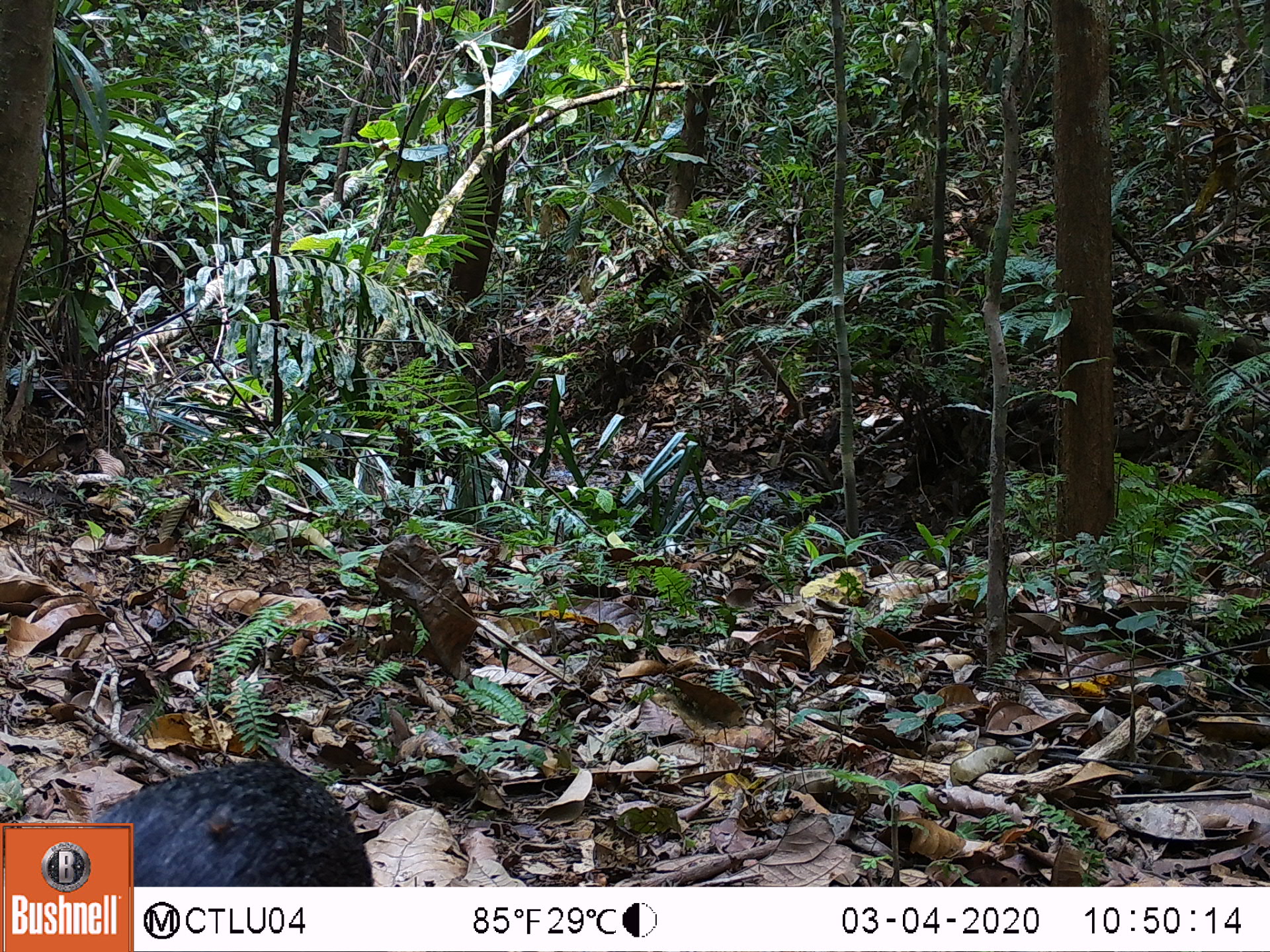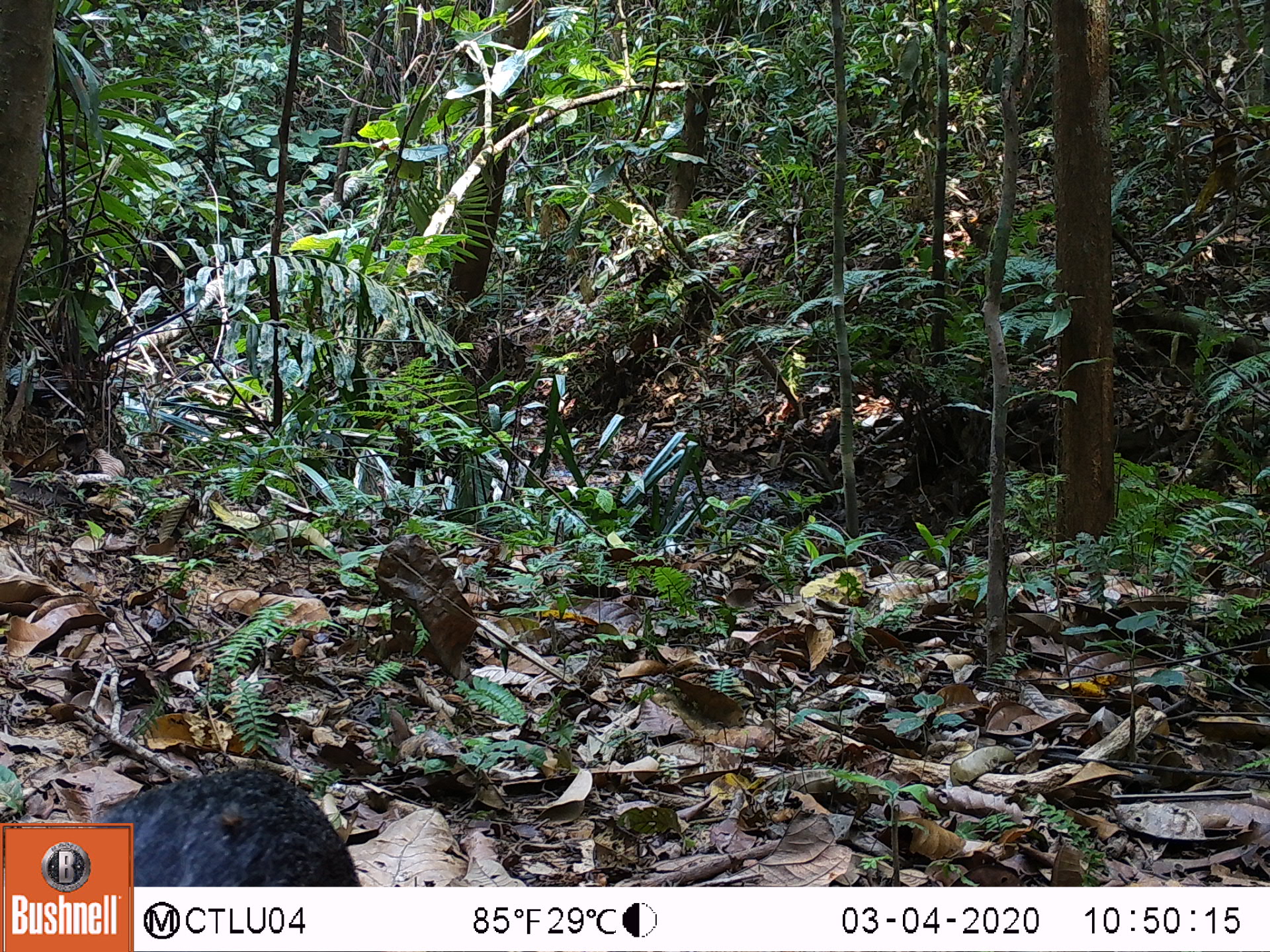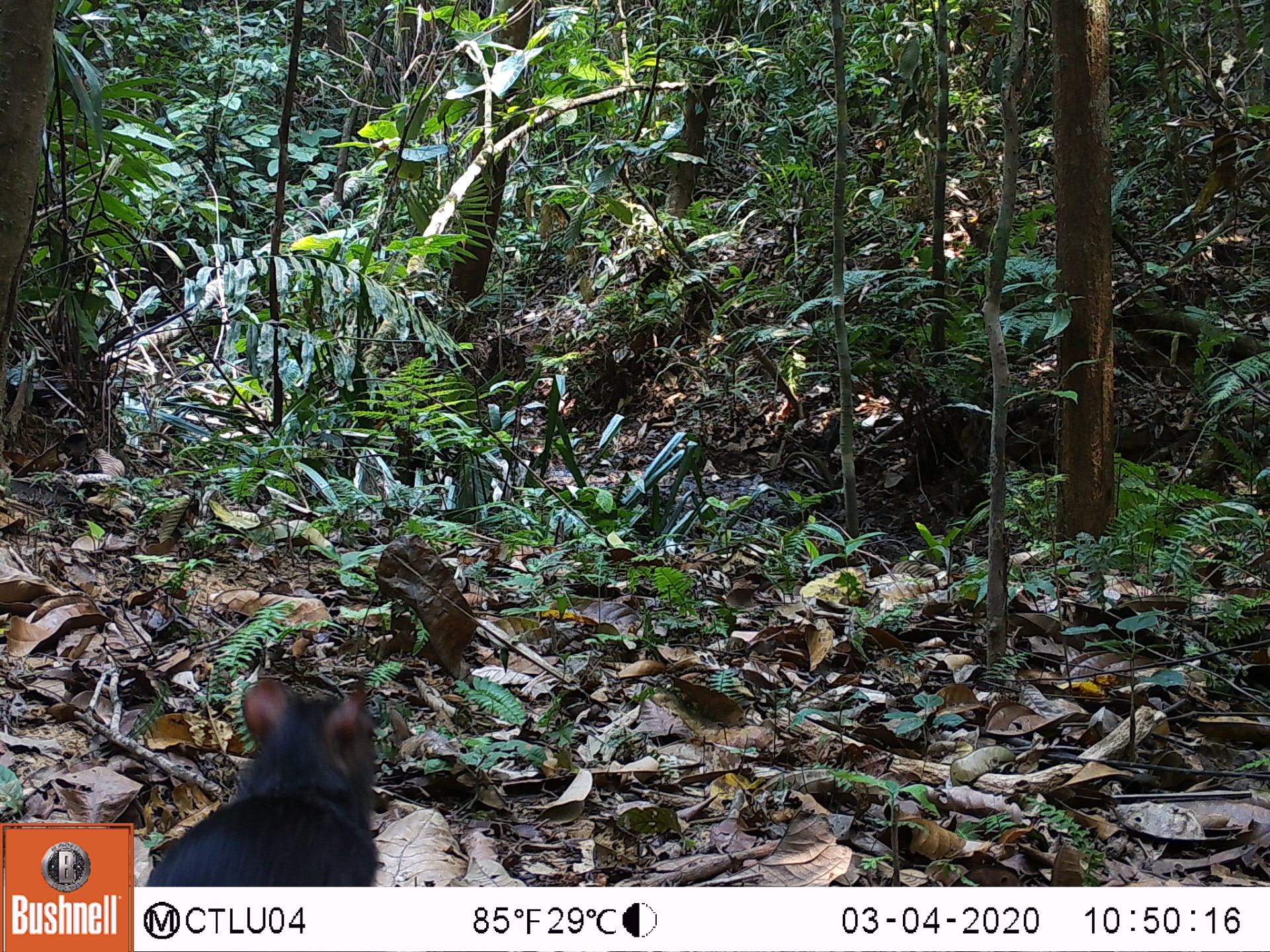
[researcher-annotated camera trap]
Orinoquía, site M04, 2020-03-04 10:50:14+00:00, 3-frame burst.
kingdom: Animalia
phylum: Chordata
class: Mammalia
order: Rodentia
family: Dasyproctidae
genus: Dasyprocta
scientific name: Dasyprocta fuliginosa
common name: black agouti